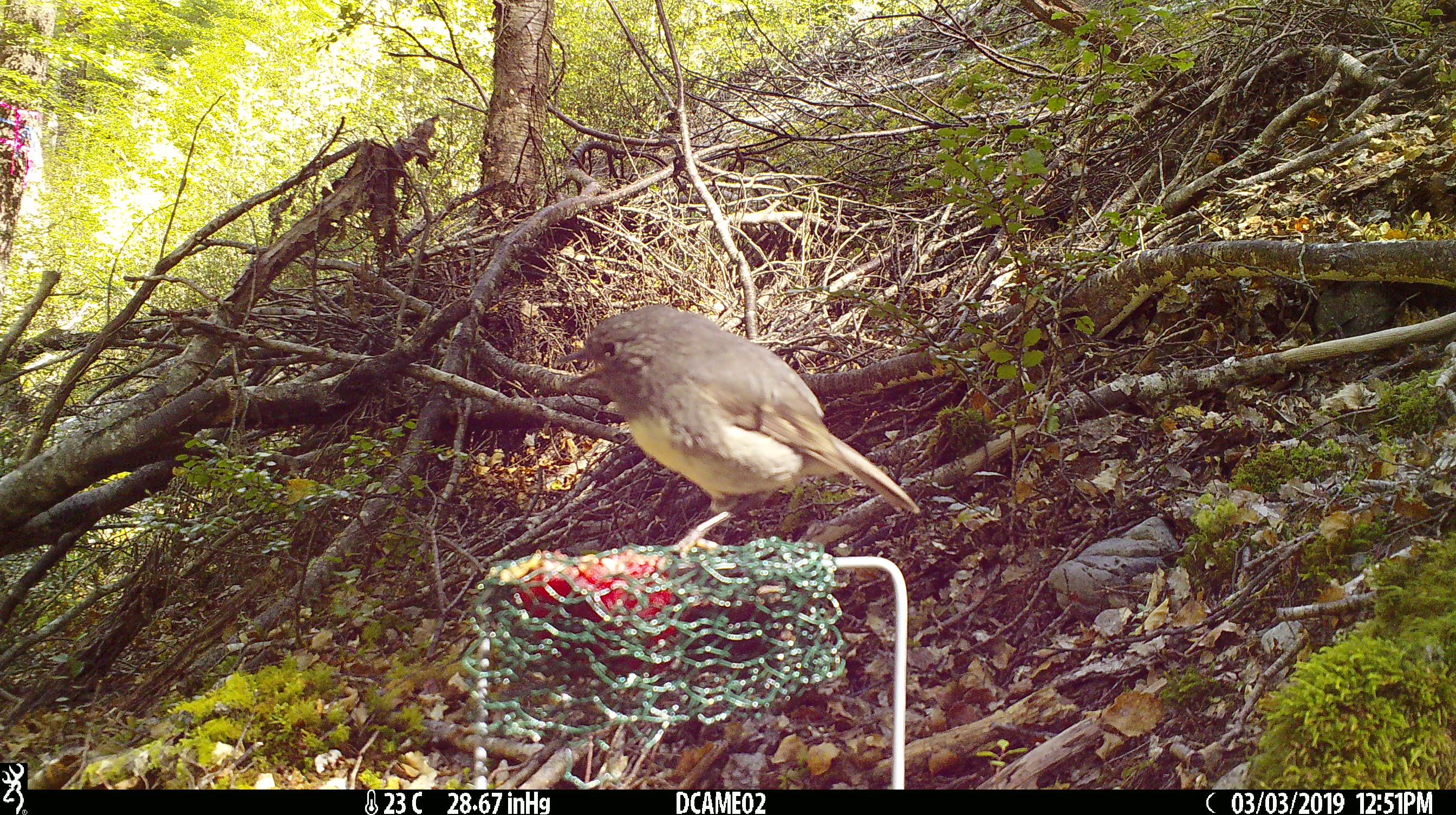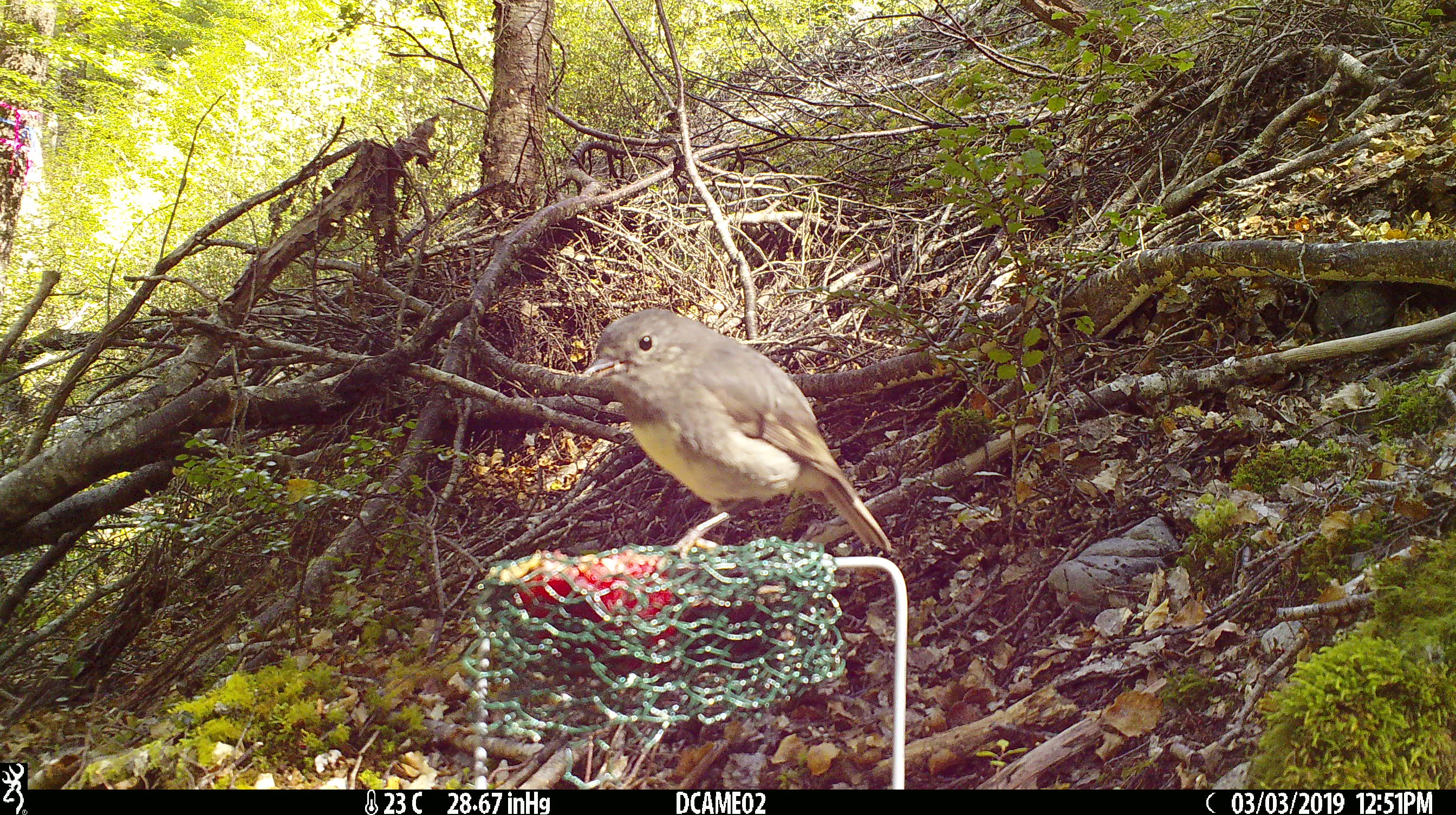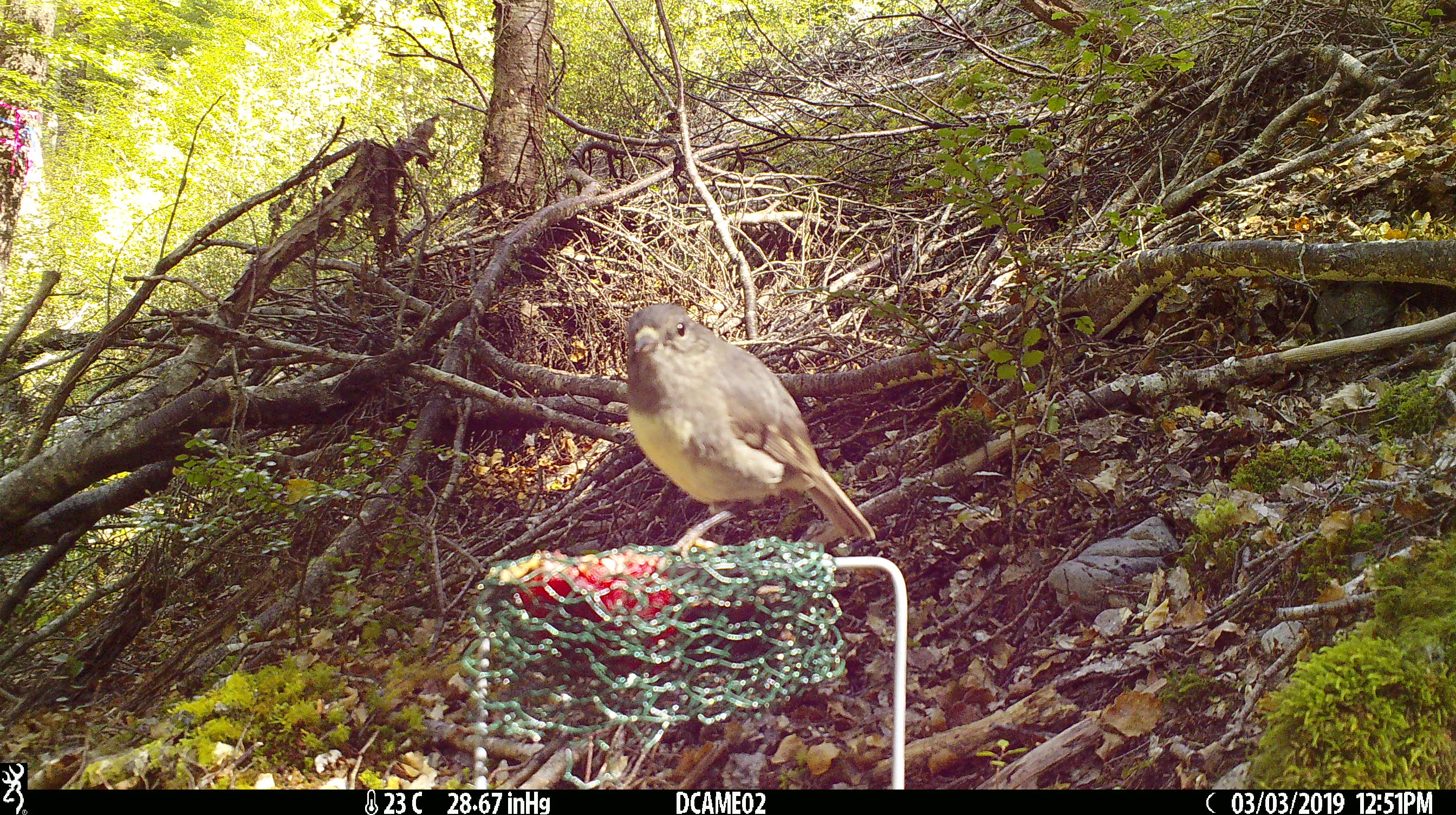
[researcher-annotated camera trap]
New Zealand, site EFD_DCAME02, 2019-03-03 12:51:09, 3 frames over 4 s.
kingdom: Animalia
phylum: Chordata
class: Aves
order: Passeriformes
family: Petroicidae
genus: Petroica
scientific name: Petroica australis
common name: new zealand robin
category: robin